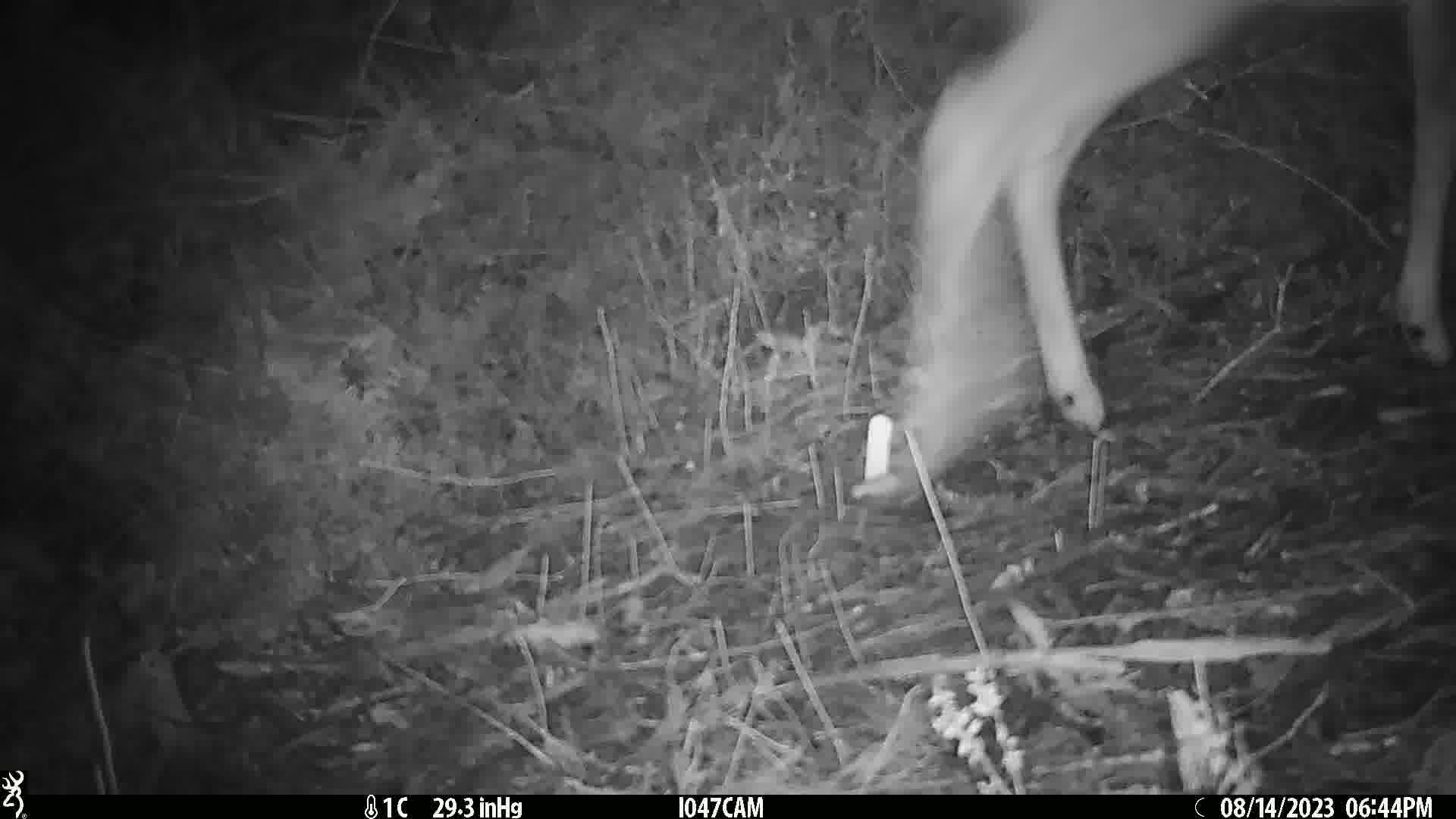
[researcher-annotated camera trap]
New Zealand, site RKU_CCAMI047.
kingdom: Animalia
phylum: Chordata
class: Mammalia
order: Artiodactyla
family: Cervidae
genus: Odocoileus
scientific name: Odocoileus virginianus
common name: white-tailed deer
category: white tailed deer